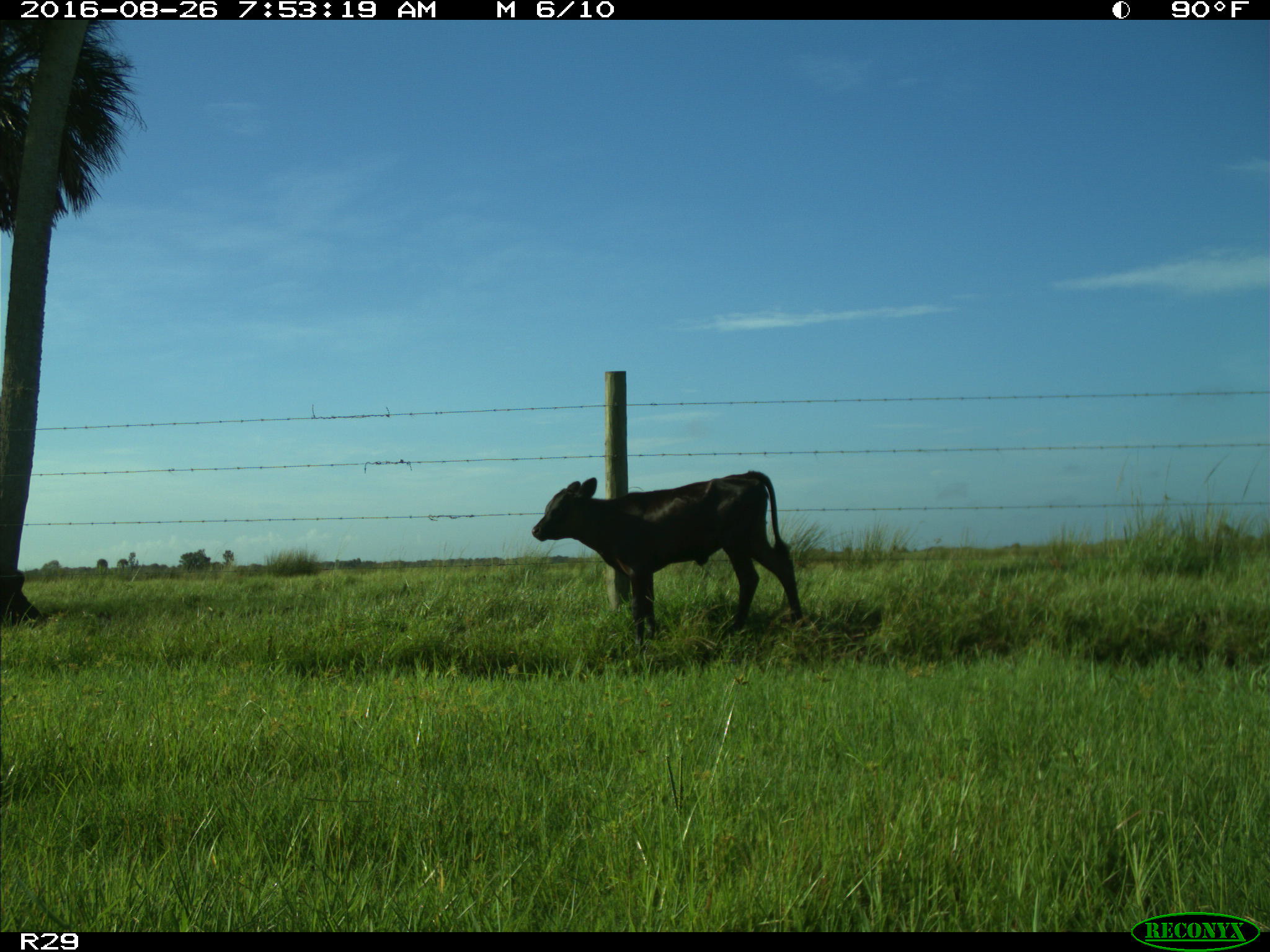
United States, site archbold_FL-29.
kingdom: Animalia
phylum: Chordata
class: Mammalia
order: Artiodactyla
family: Bovidae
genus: Bos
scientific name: Bos taurus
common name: domestic cow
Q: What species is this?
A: Bos taurus (domestic cow).